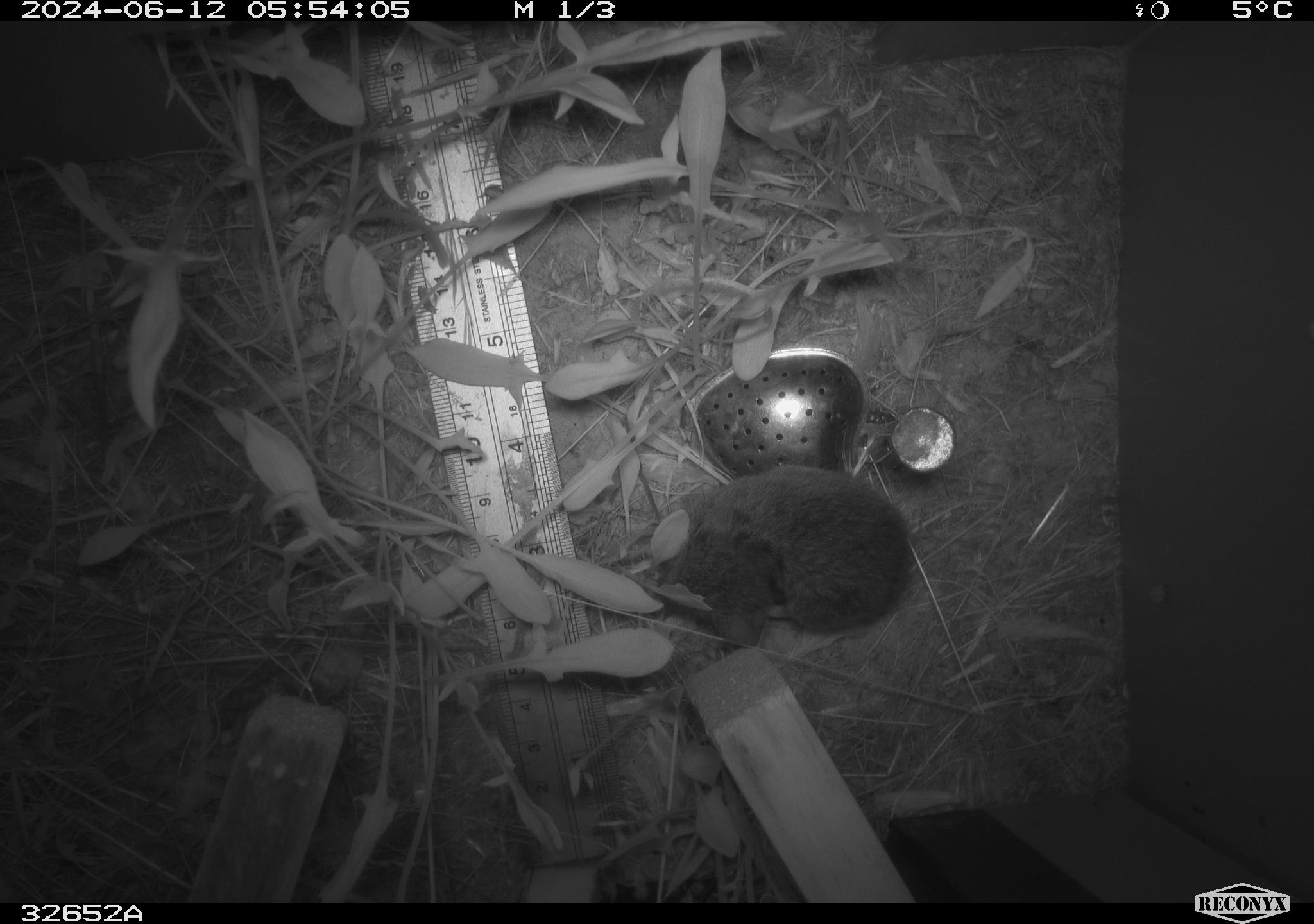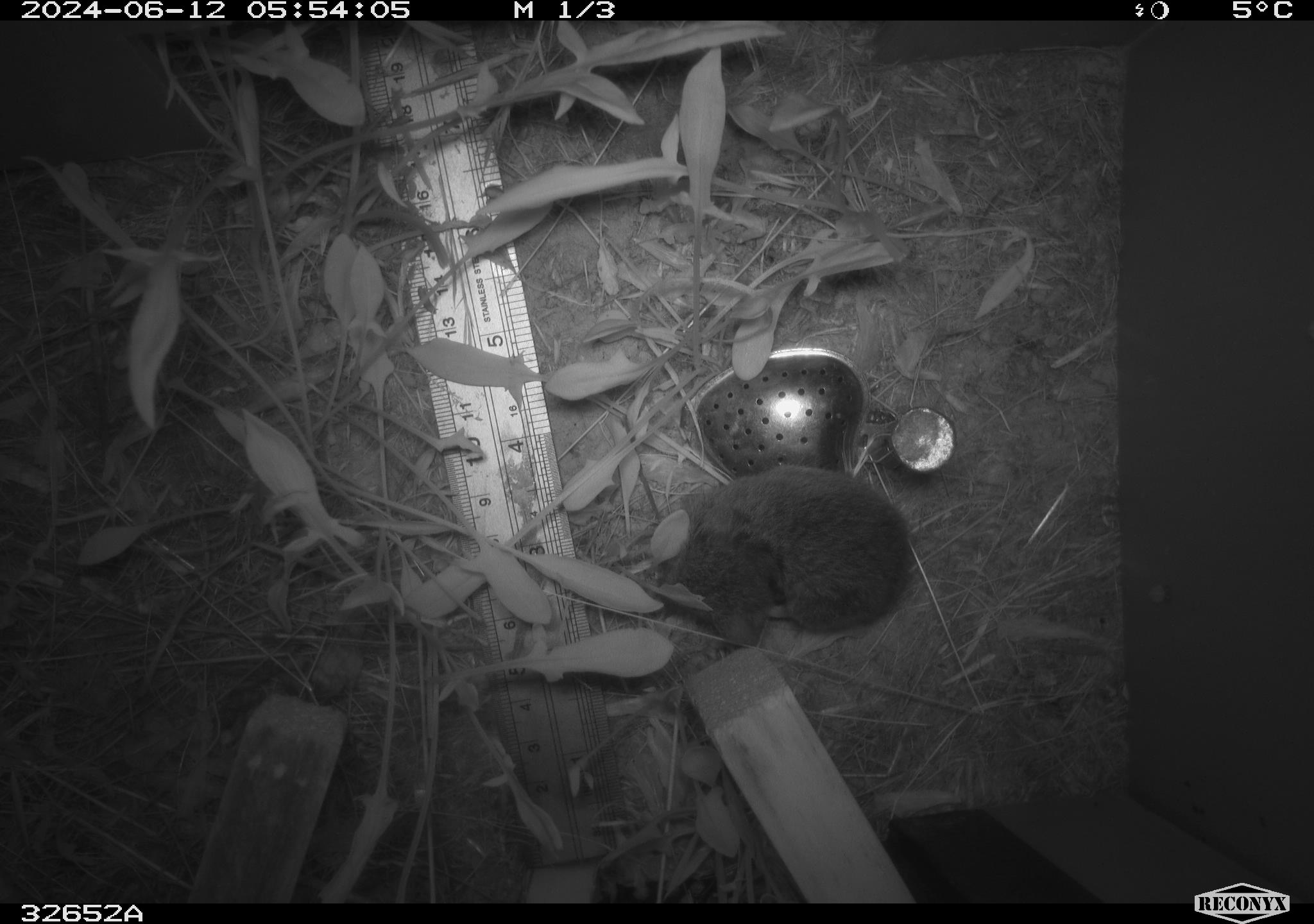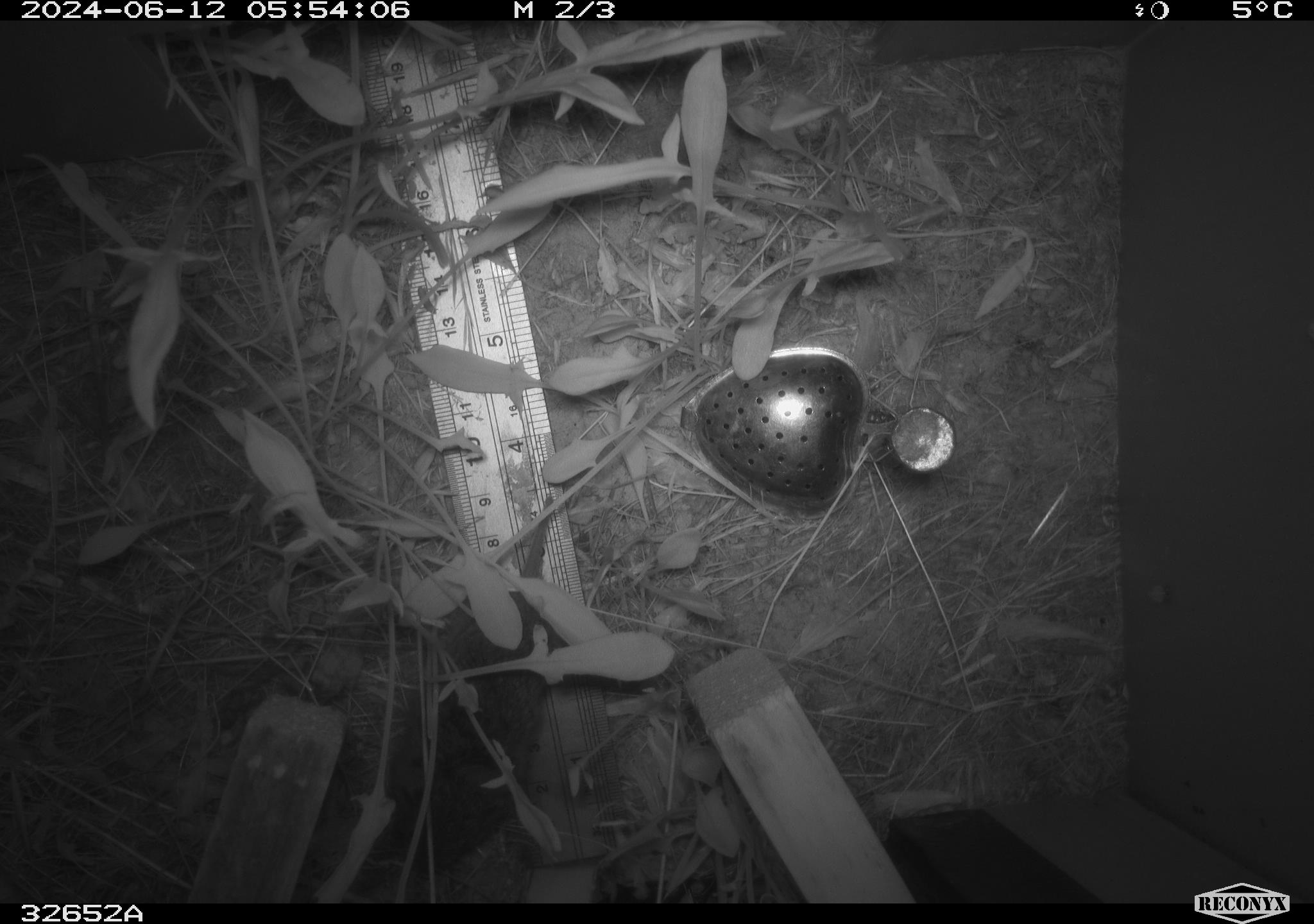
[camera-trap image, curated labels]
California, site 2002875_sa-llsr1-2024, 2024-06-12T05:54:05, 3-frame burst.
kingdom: Animalia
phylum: Chordata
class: Mammalia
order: Rodentia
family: Cricetidae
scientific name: Arvicolinae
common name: voles, lemmings, and muskrats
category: arvicolinae subfamily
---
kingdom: Animalia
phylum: Chordata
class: Mammalia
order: Rodentia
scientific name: Rodentia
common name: rodent